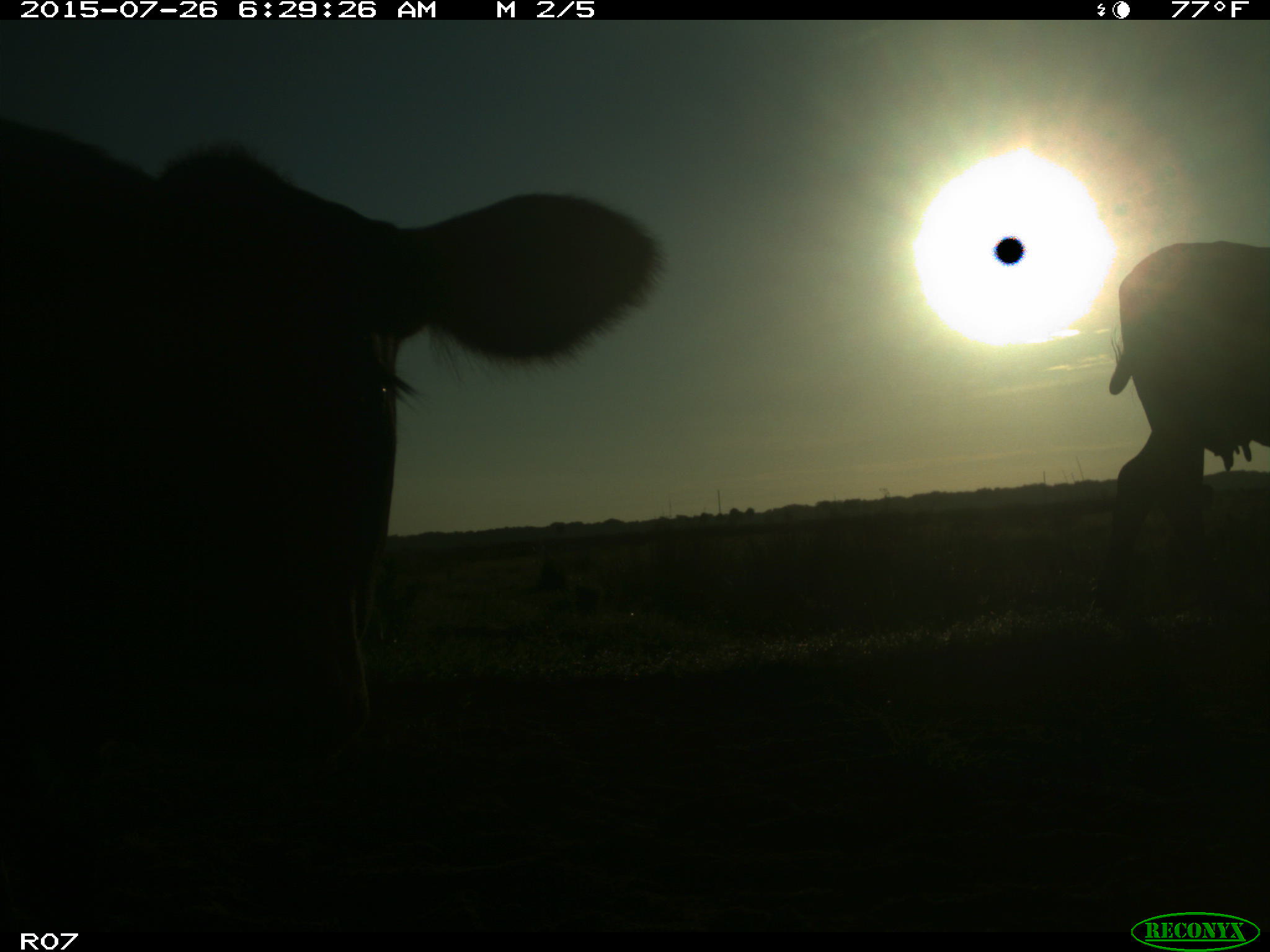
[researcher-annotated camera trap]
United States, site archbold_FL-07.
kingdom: Animalia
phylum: Chordata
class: Mammalia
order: Artiodactyla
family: Bovidae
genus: Bos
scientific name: Bos taurus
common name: domestic cow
Bos taurus (domestic cow).